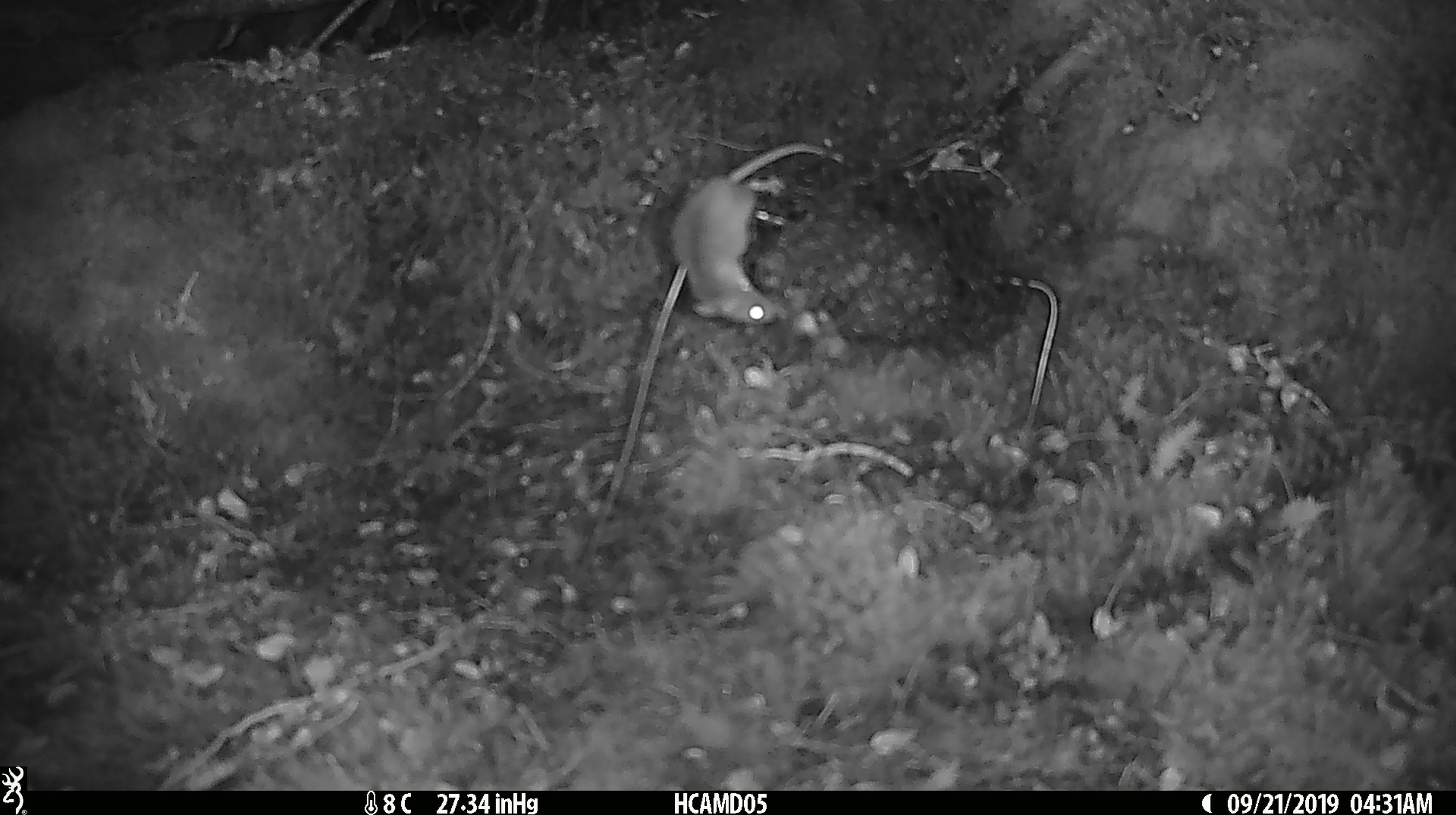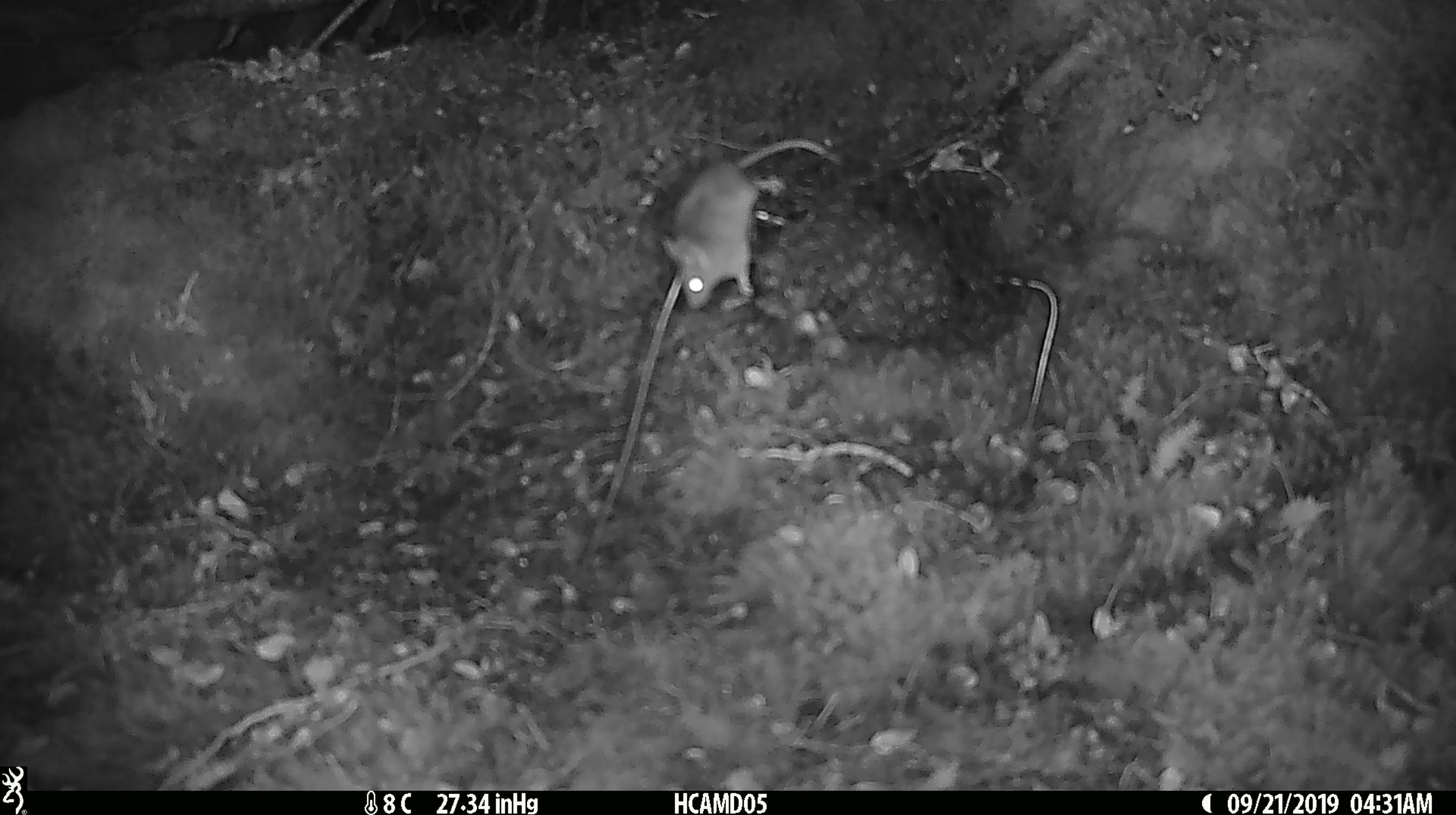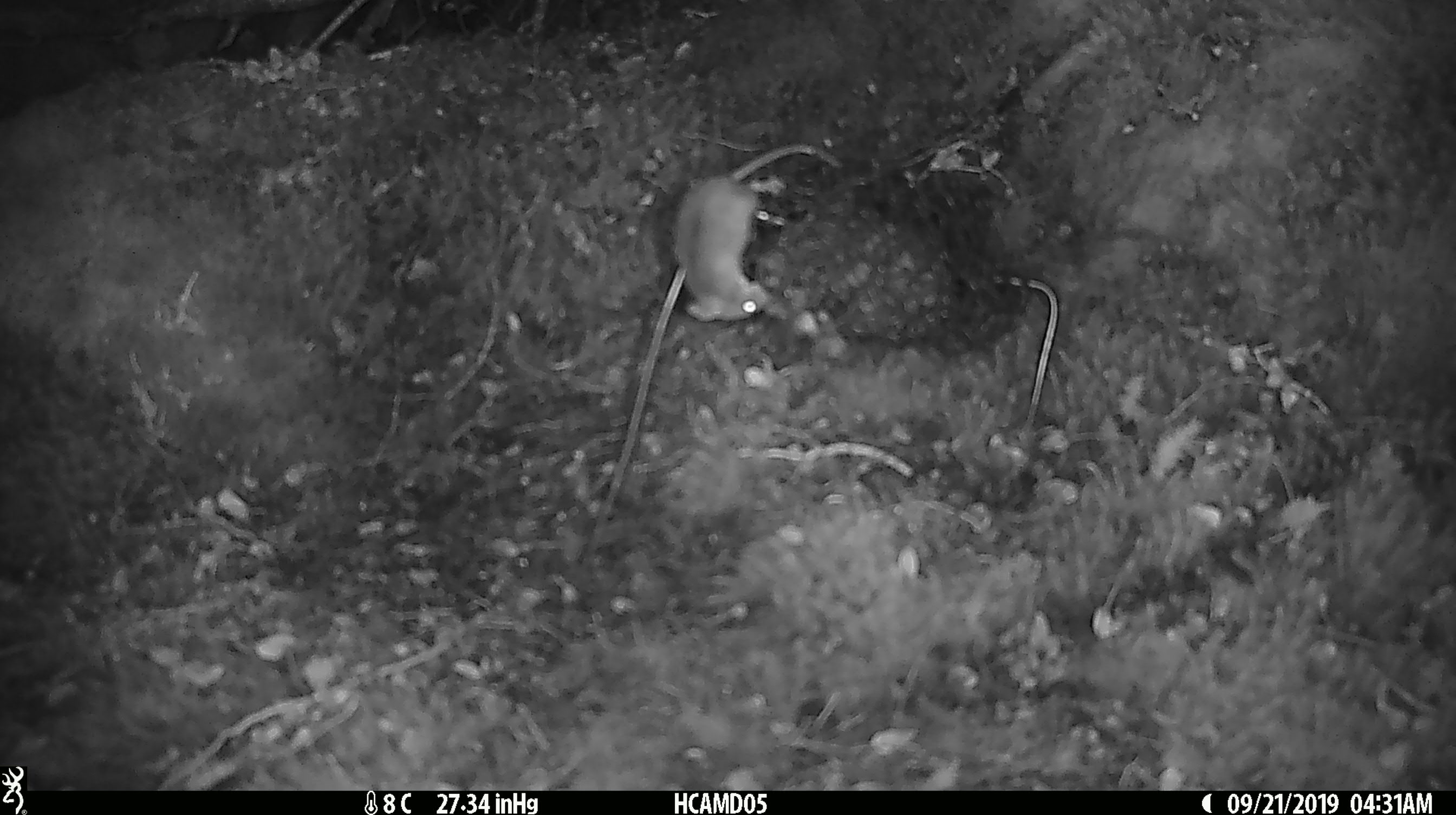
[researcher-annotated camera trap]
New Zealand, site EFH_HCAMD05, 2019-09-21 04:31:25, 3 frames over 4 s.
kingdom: Animalia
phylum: Chordata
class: Mammalia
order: Rodentia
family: Muridae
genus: Mus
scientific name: Mus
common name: mouse